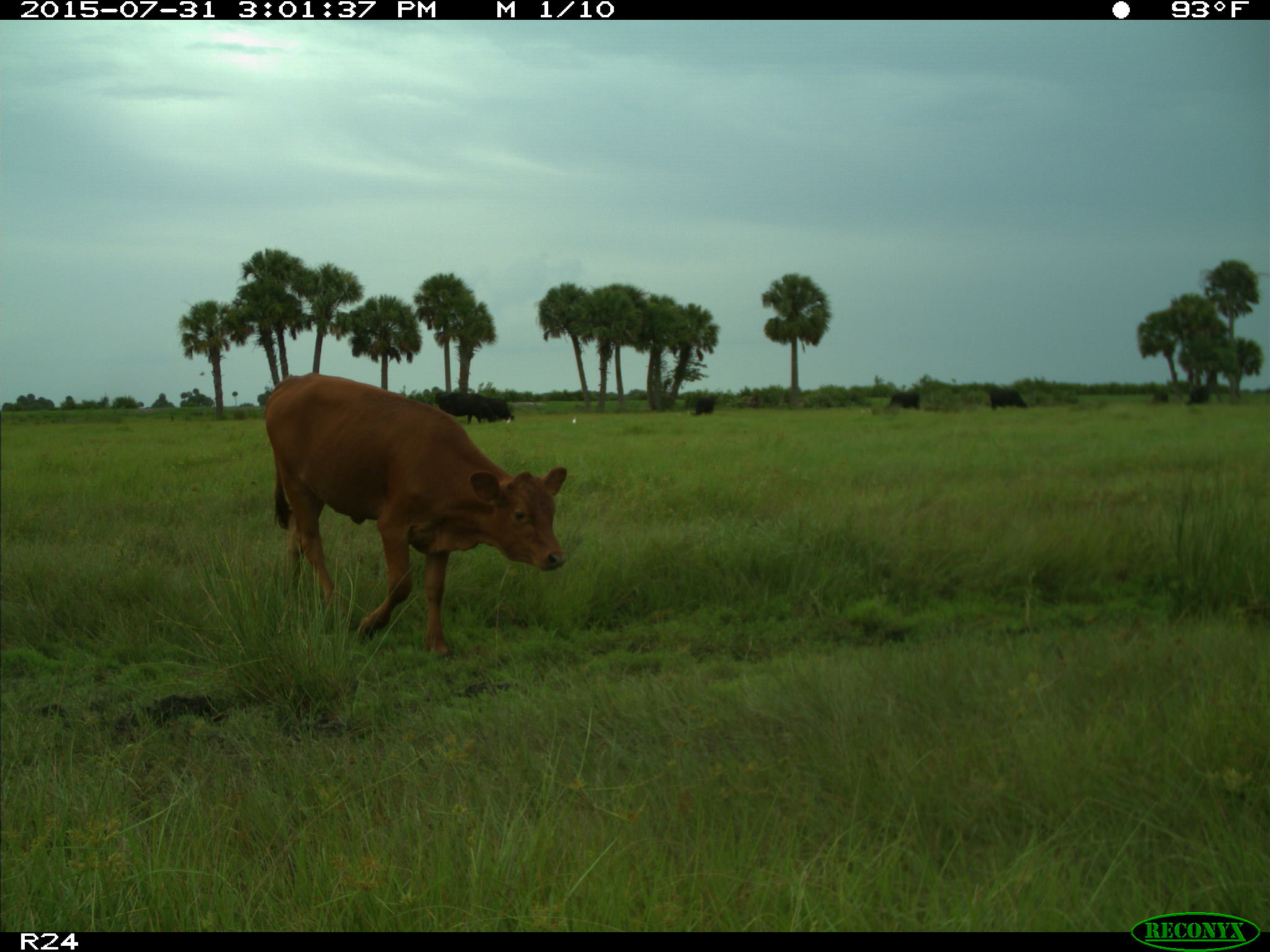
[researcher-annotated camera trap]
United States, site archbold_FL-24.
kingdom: Animalia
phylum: Chordata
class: Mammalia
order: Artiodactyla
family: Bovidae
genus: Bos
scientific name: Bos taurus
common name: domestic cow